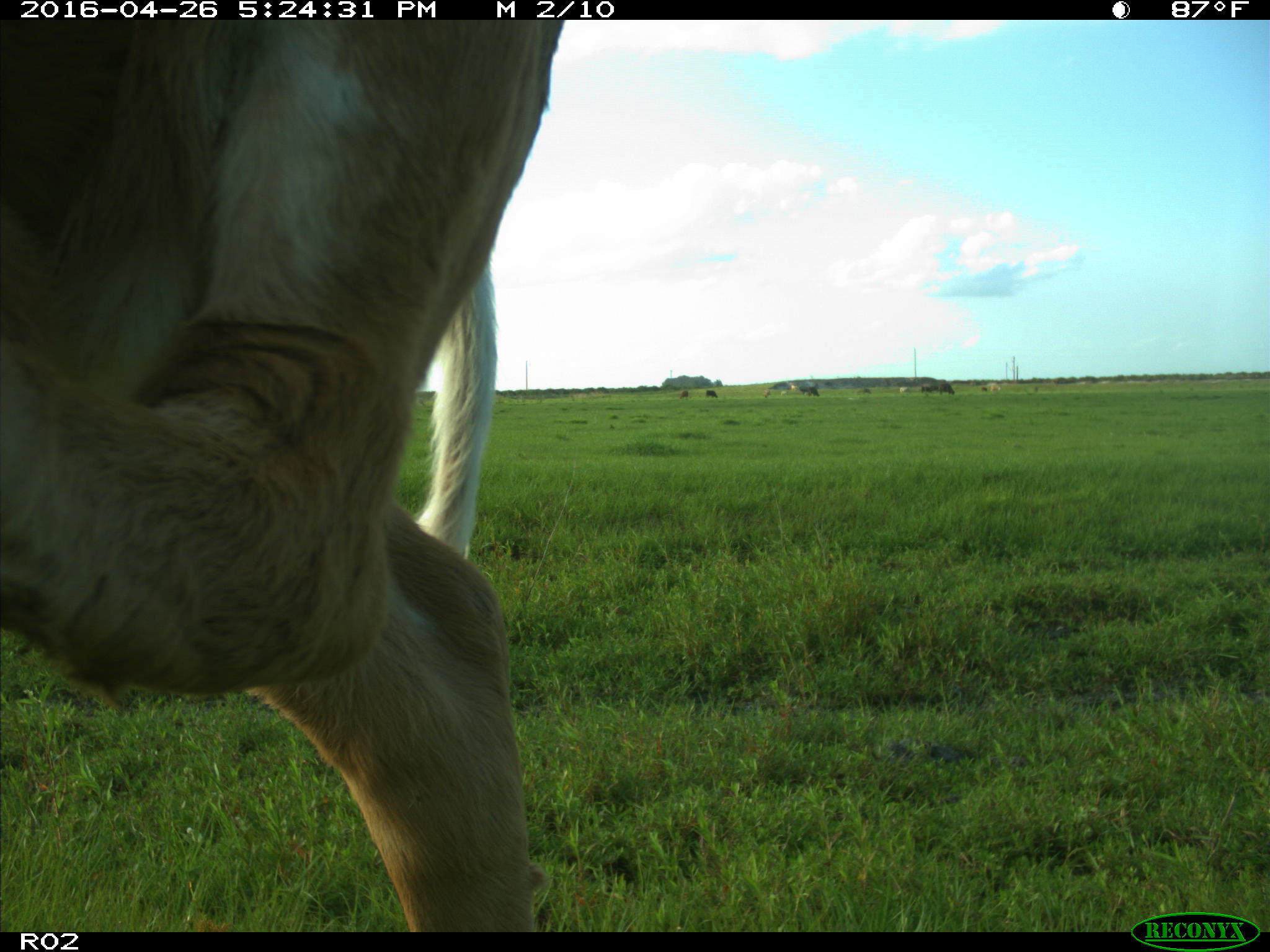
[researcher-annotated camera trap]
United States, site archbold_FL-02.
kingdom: Animalia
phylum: Chordata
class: Mammalia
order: Artiodactyla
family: Bovidae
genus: Bos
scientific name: Bos taurus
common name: domestic cow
Bos taurus (domestic cow).